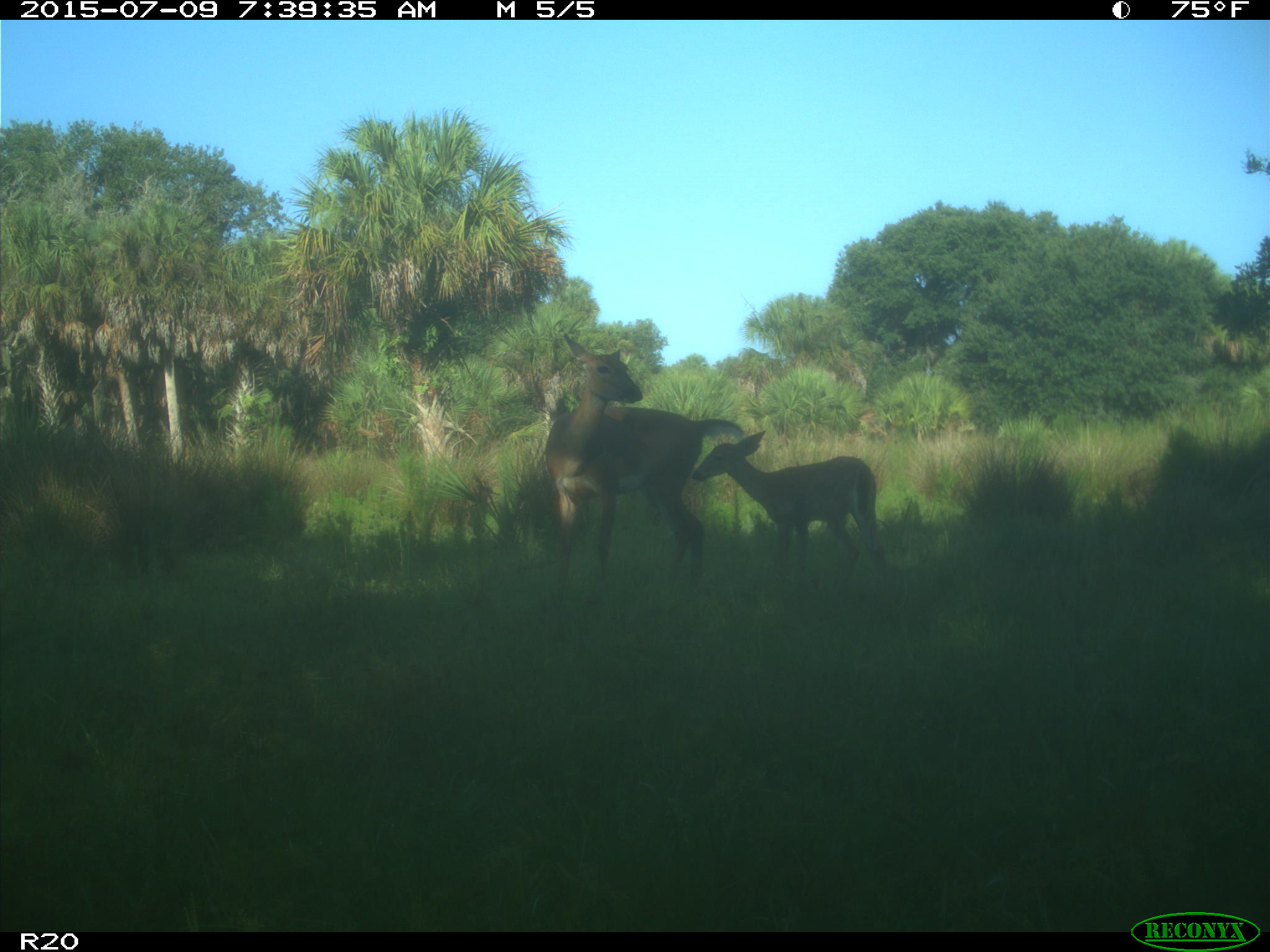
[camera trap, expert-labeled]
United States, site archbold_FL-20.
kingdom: Animalia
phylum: Chordata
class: Mammalia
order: Artiodactyla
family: Cervidae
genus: Odocoileus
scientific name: Odocoileus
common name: deer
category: unidentified deer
Unidentified deer (deer) (Odocoileus).